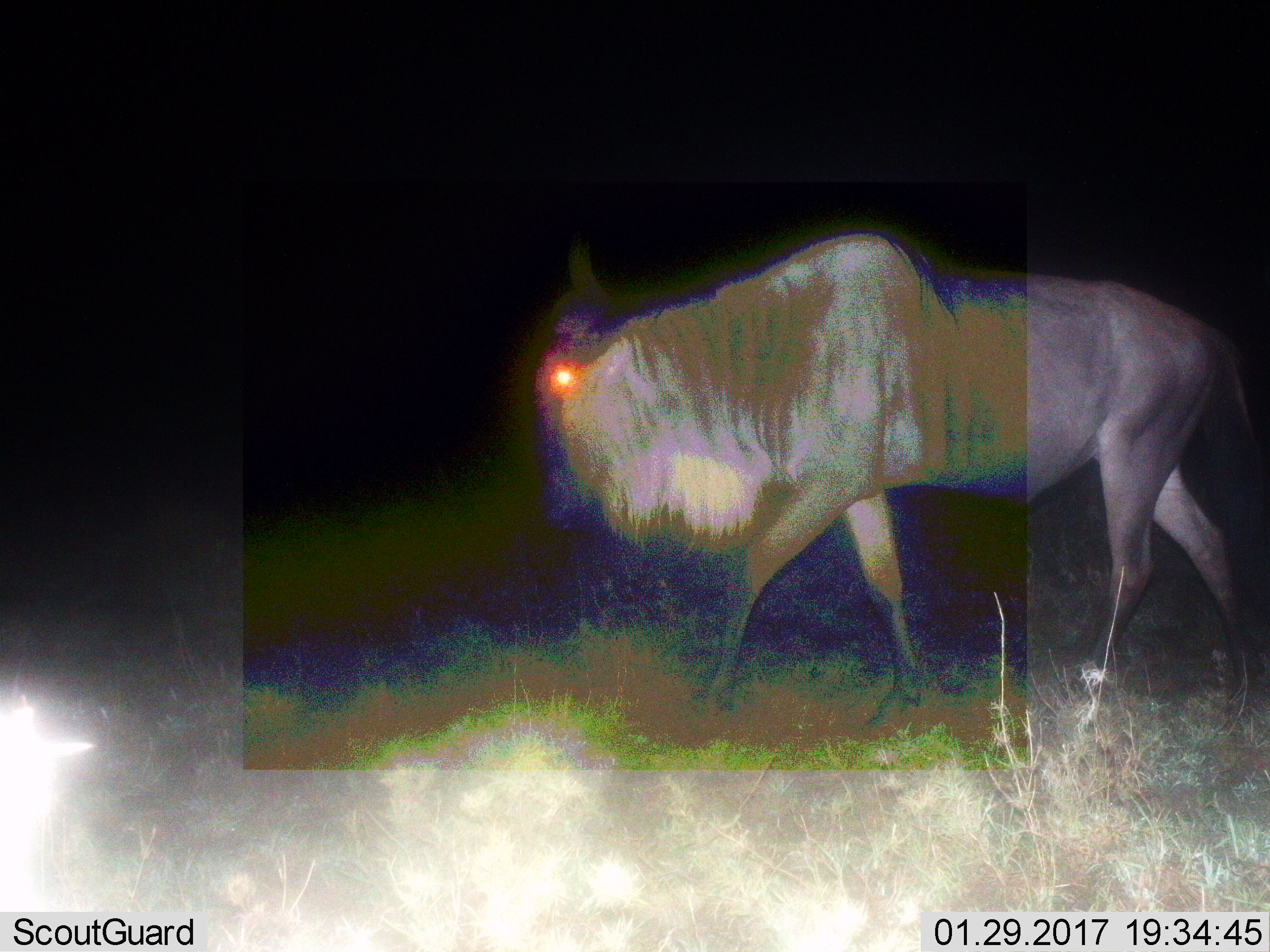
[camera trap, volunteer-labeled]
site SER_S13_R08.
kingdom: Animalia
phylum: Chordata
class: Mammalia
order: Artiodactyla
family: Bovidae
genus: Connochaetes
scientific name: Connochaetes taurinus taurinus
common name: blue wildebeest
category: wildebeestblue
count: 1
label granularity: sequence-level